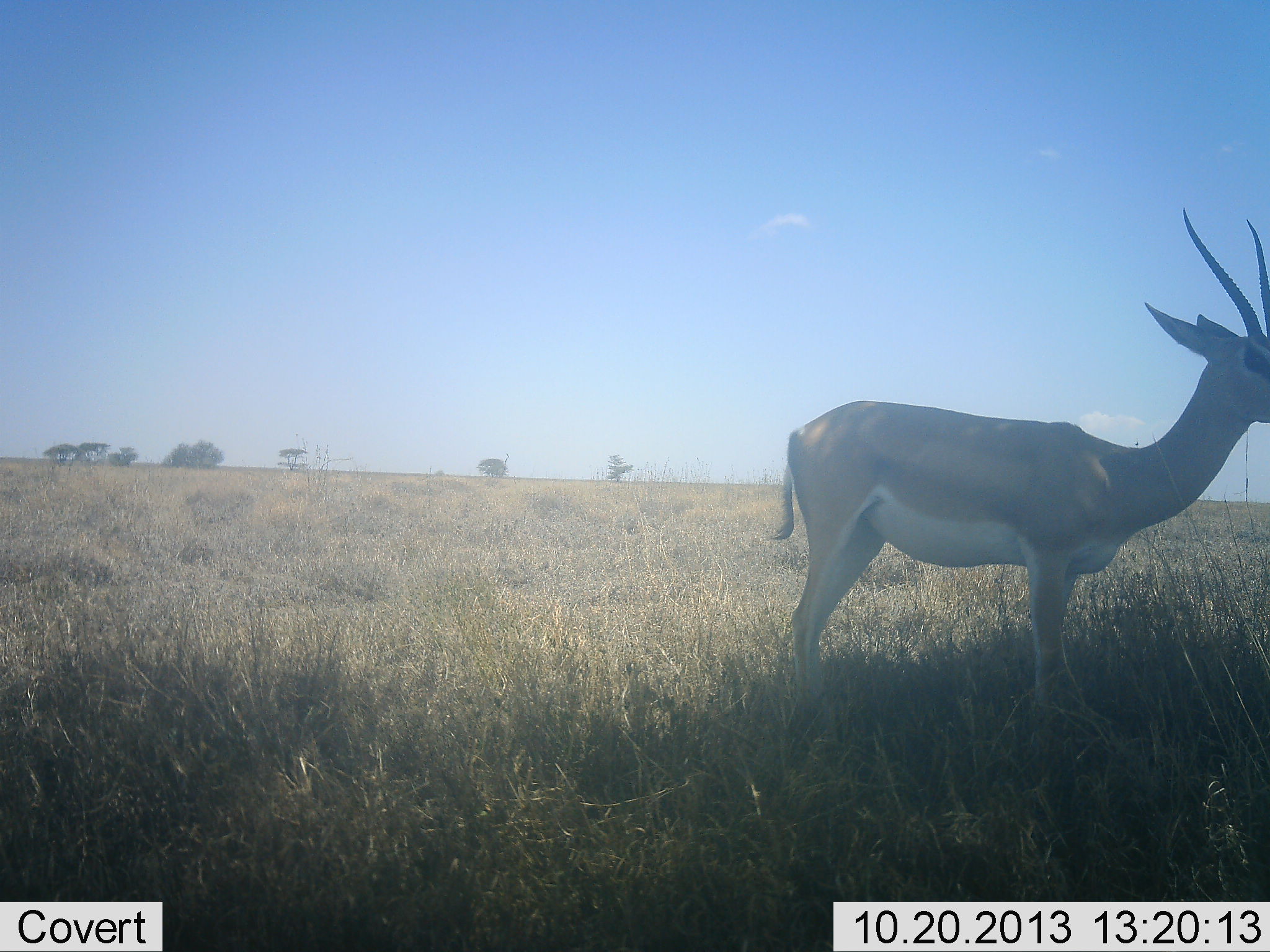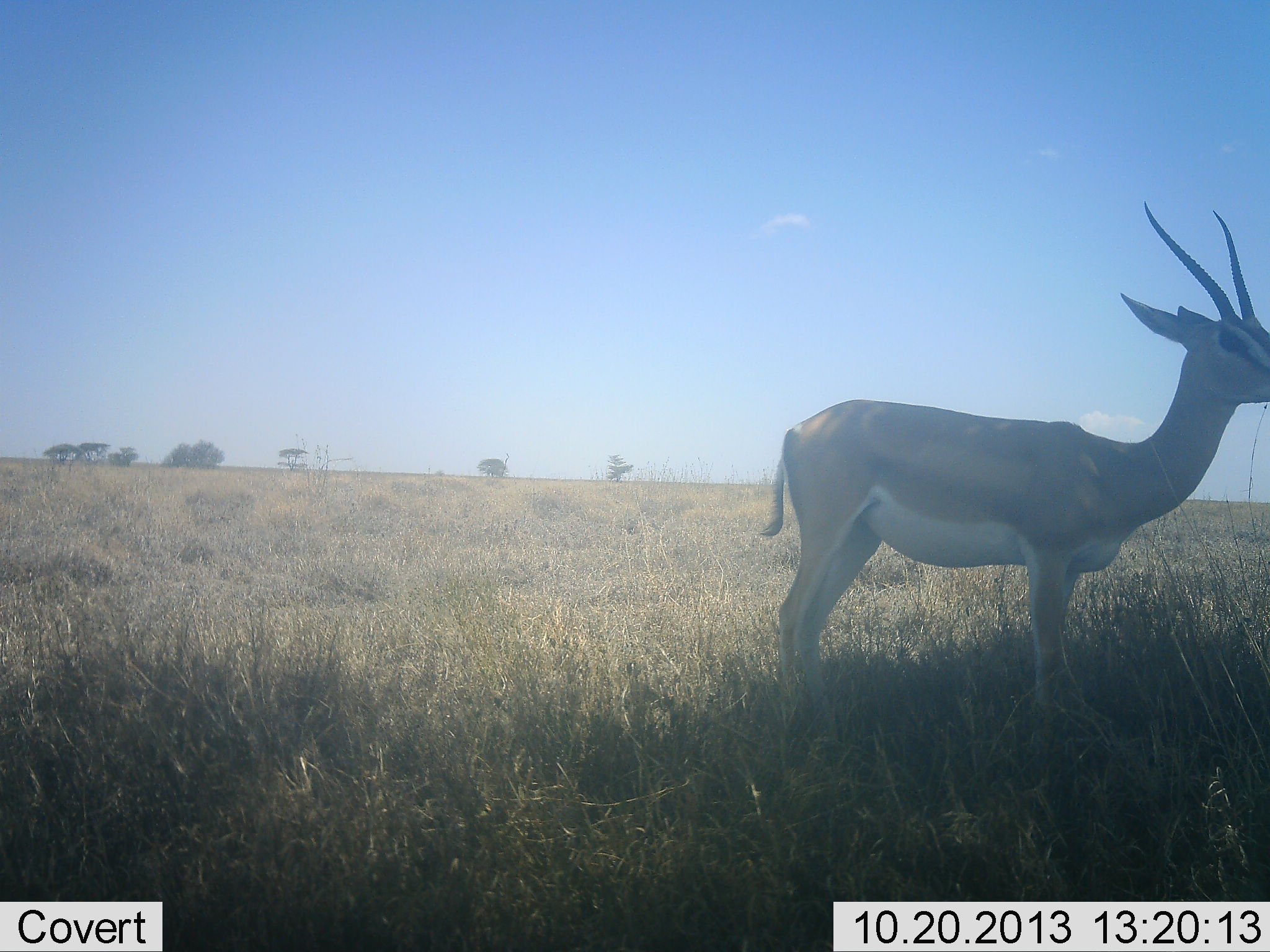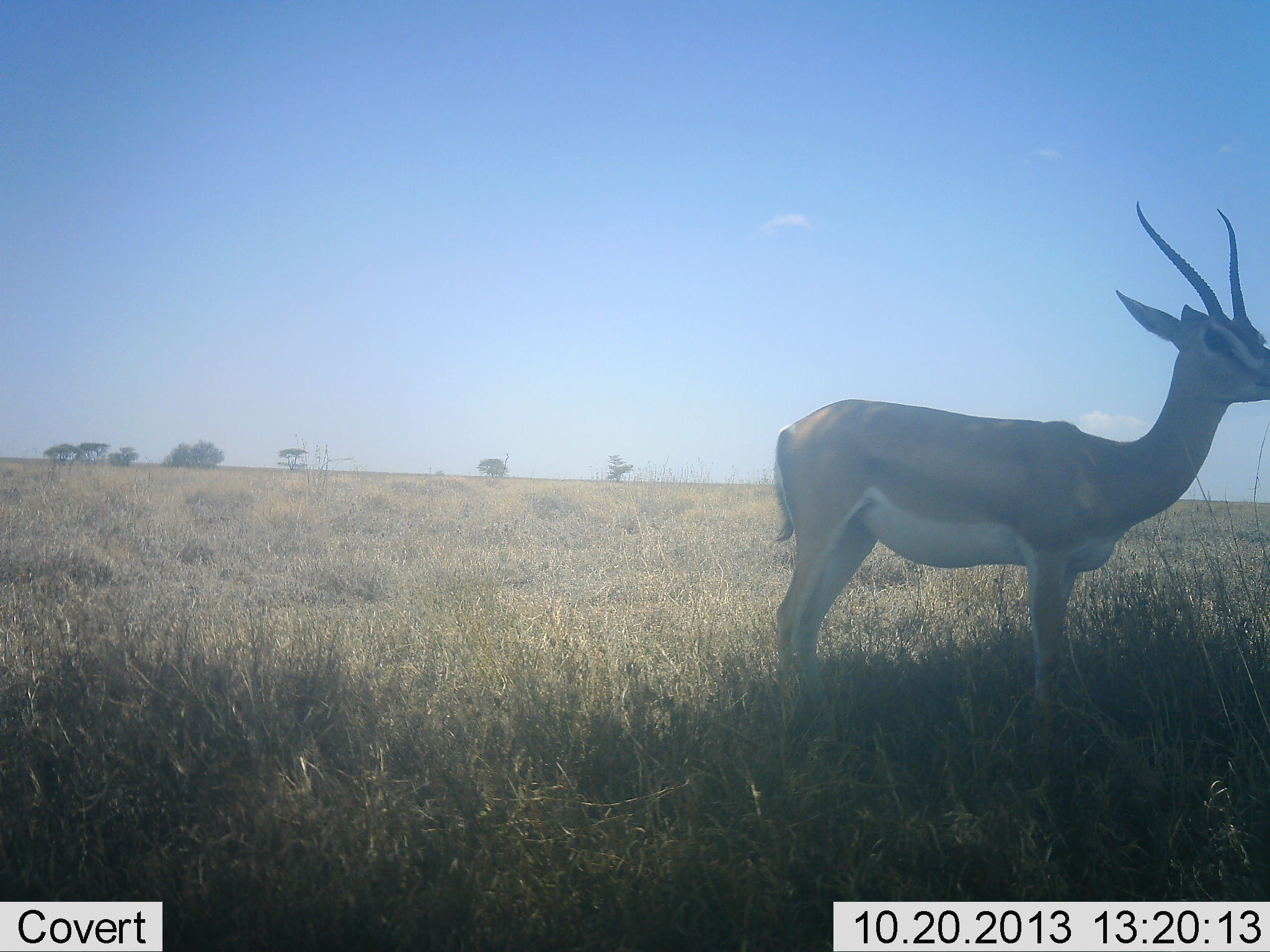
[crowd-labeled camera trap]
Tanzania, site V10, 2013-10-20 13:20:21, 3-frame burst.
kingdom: Animalia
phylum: Chordata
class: Mammalia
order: Artiodactyla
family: Bovidae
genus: Nanger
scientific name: Nanger granti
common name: grant's gazelle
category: gazellegrants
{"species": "gazellegrants (grant's gazelle) (Nanger granti)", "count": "1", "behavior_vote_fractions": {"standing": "100%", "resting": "0%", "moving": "0%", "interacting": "0%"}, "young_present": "0%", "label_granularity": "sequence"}